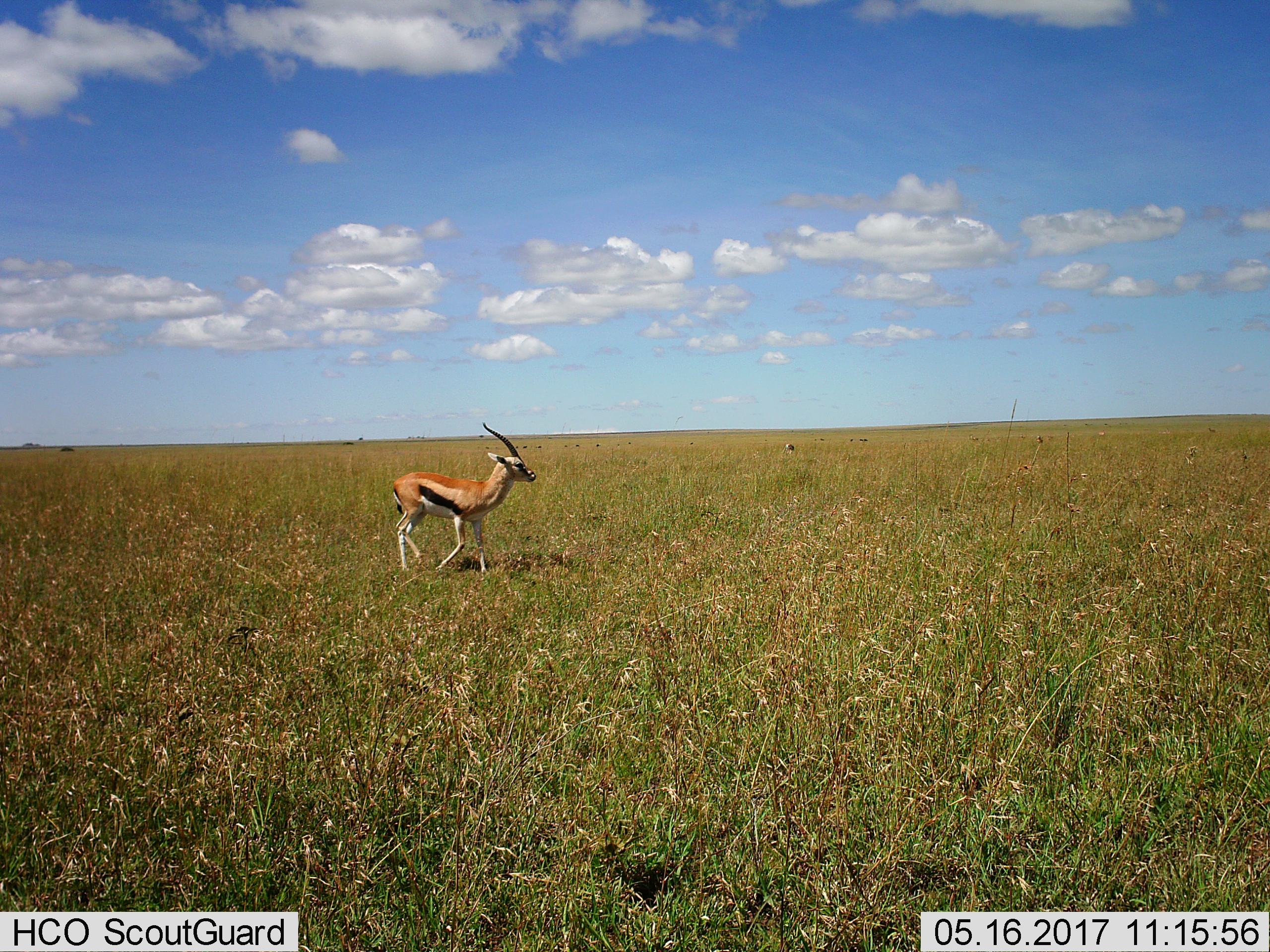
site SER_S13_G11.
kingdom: Animalia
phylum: Chordata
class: Mammalia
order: Artiodactyla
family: Bovidae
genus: Eudorcas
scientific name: Eudorcas thomsonii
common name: thomson's gazelle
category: gazellethomsons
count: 2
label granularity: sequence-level